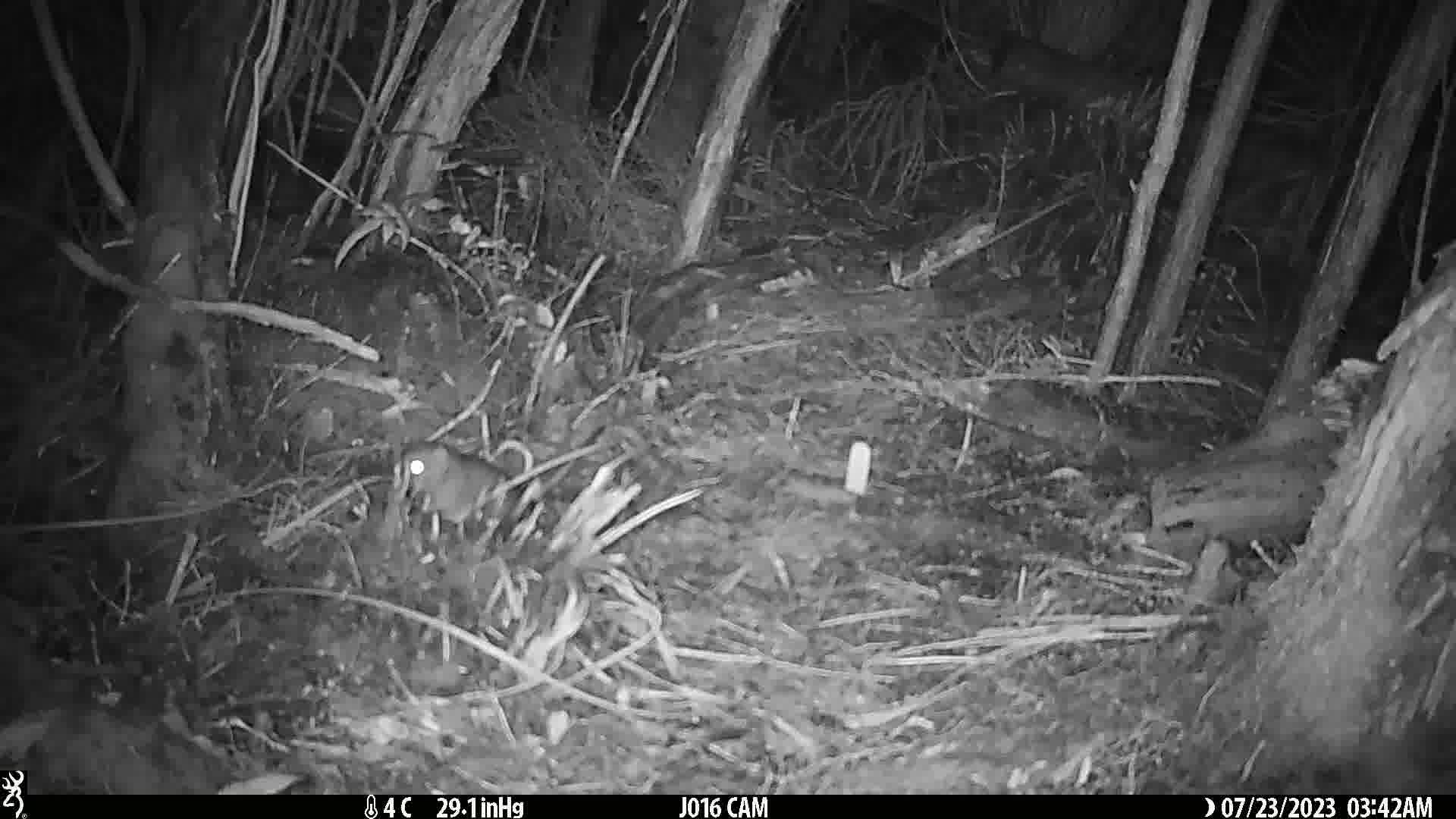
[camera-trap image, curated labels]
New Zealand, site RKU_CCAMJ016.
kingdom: Animalia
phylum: Chordata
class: Mammalia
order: Rodentia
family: Muridae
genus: Rattus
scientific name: Rattus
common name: rat